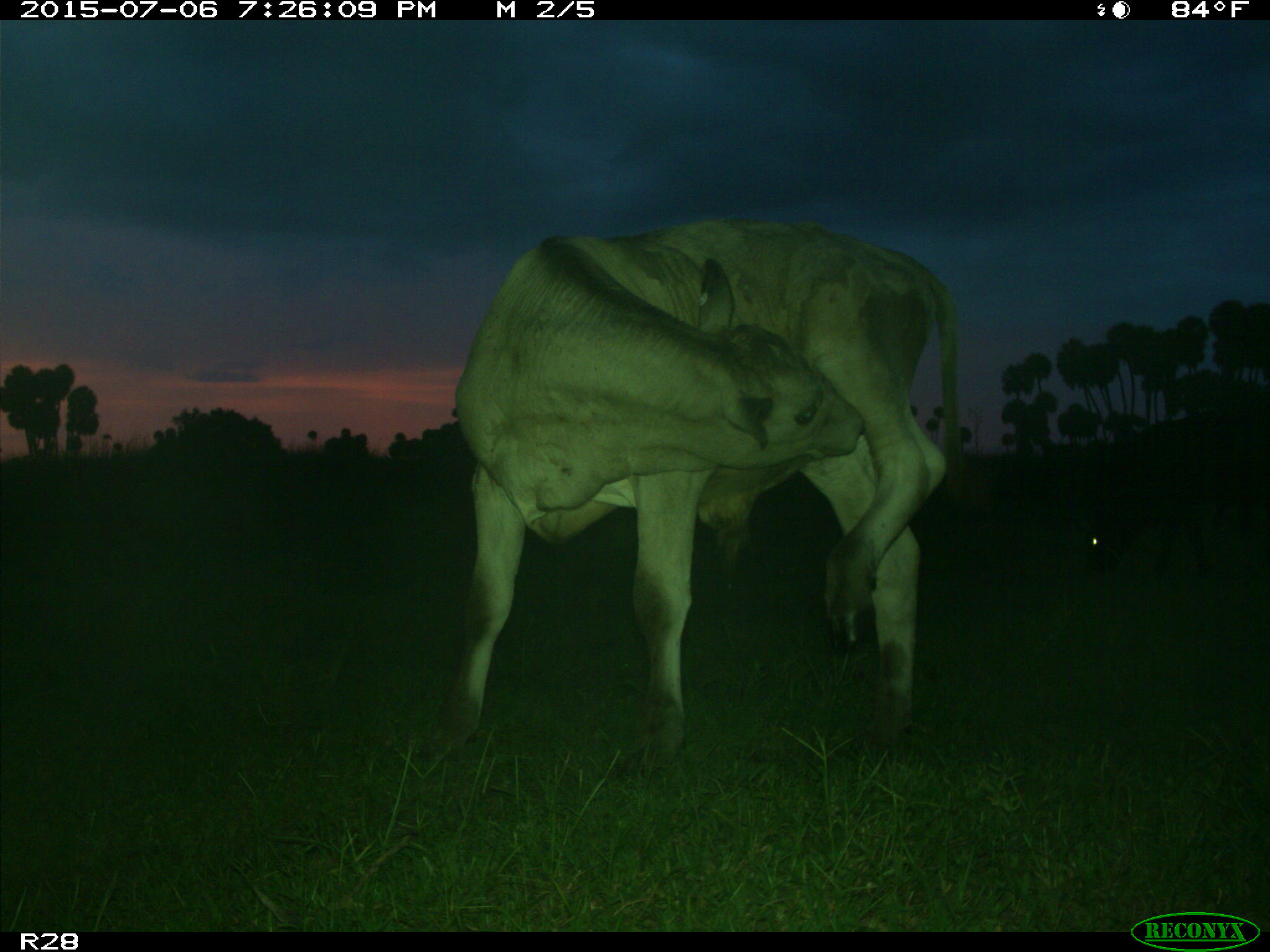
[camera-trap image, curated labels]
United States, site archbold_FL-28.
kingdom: Animalia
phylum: Chordata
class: Mammalia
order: Artiodactyla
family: Bovidae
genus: Bos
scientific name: Bos taurus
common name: domestic cow